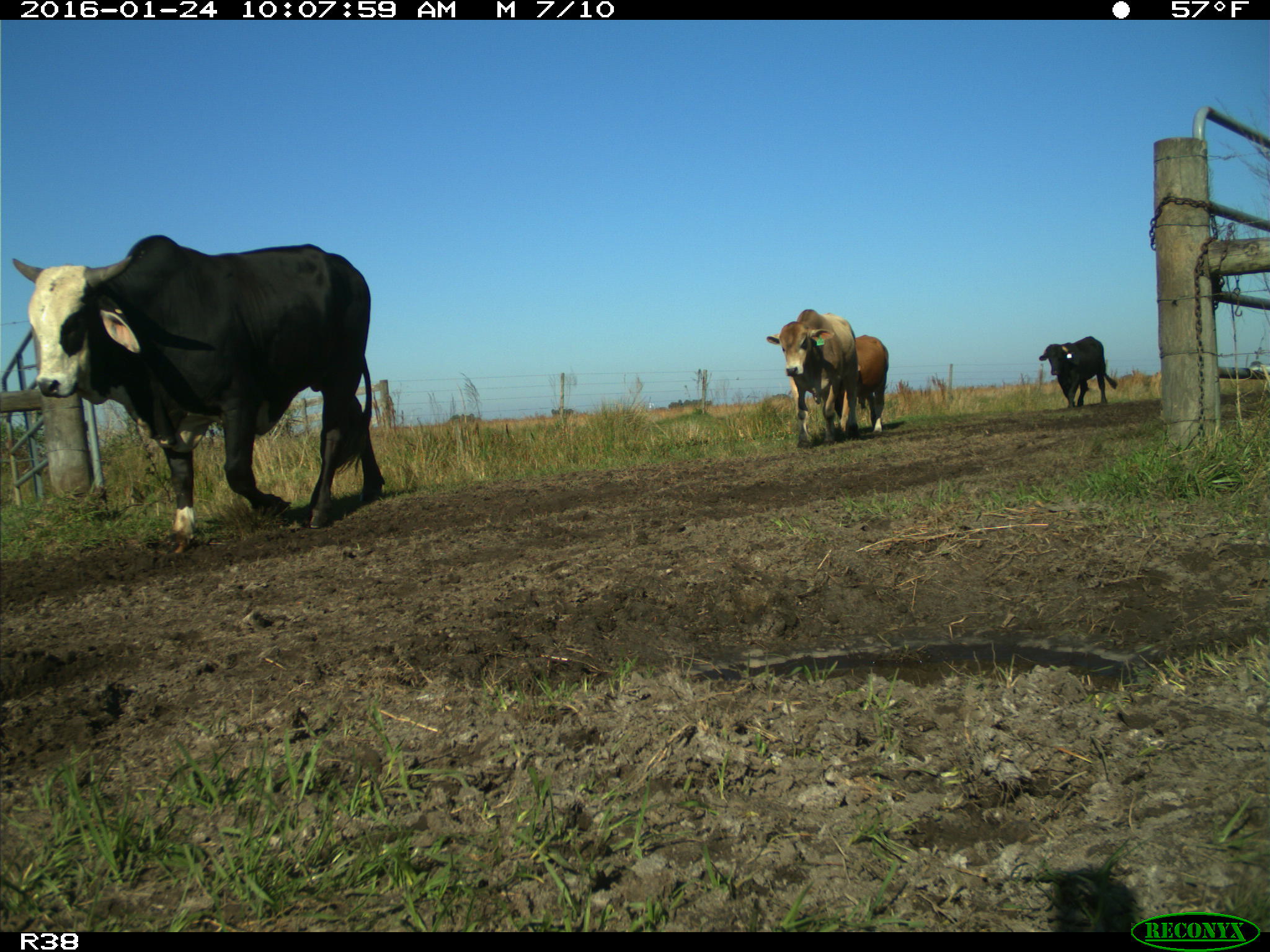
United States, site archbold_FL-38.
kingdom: Animalia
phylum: Chordata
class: Mammalia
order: Artiodactyla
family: Bovidae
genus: Bos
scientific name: Bos taurus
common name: domestic cow